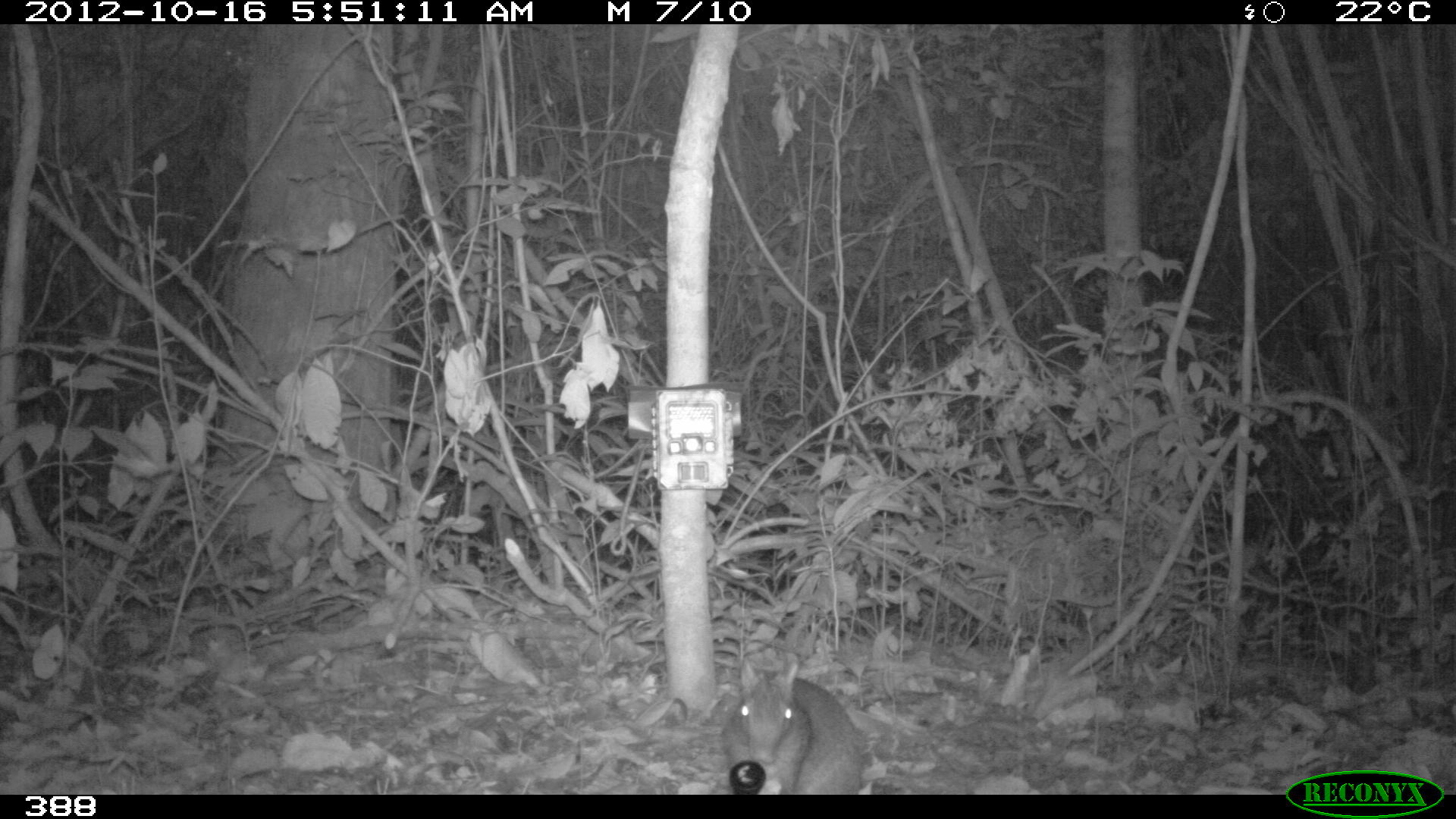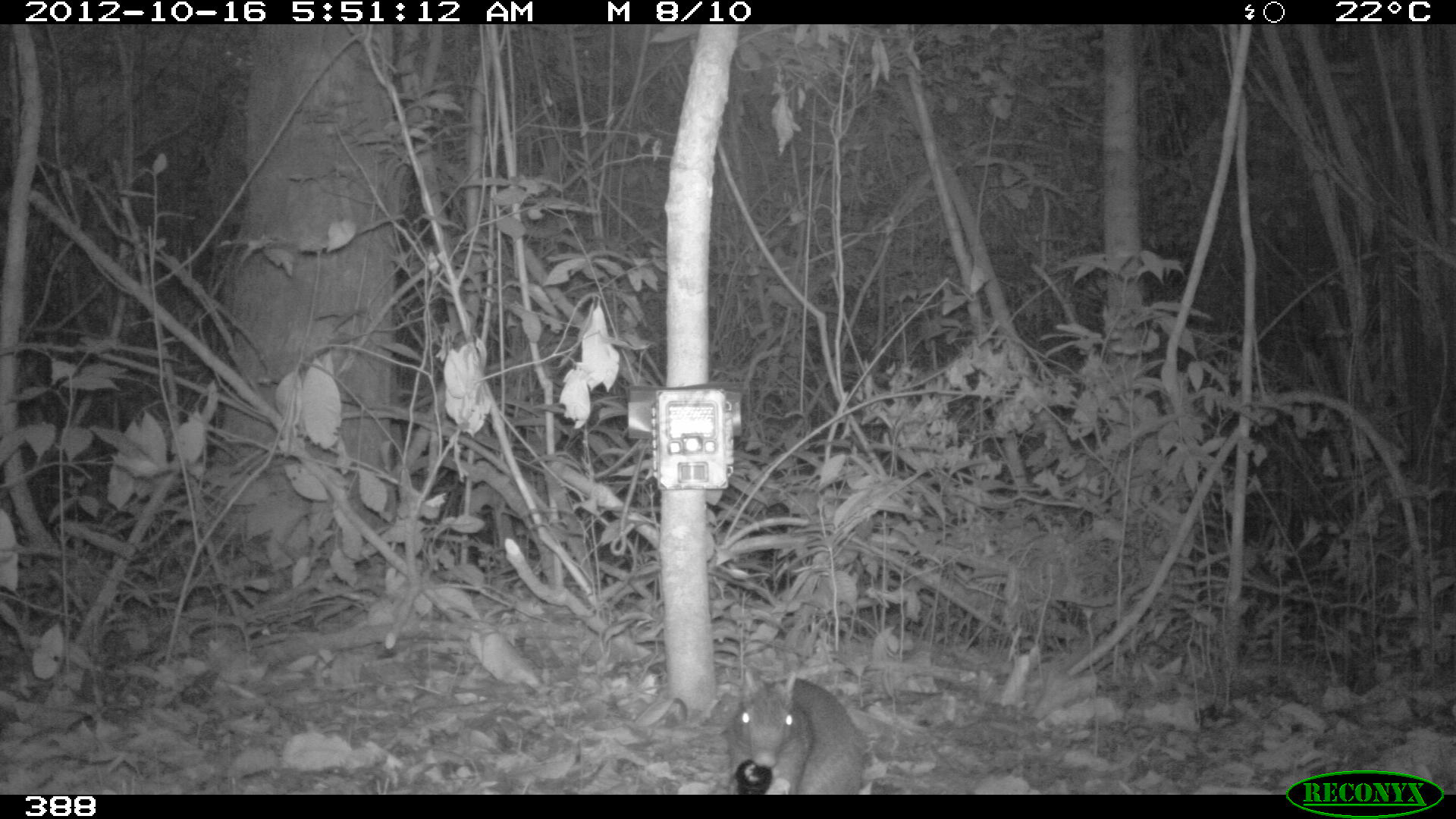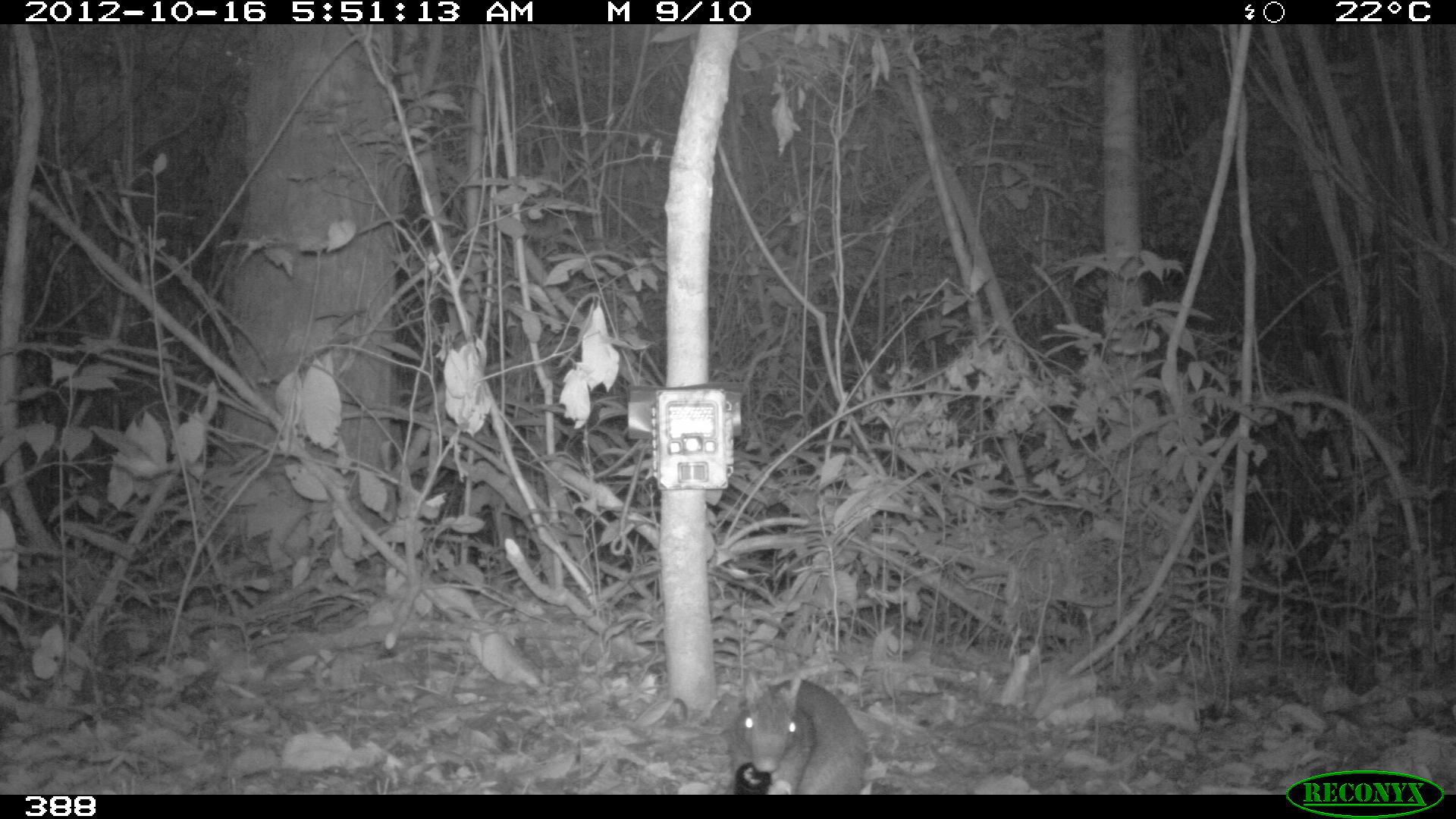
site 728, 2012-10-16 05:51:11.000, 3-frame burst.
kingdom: Animalia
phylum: Chordata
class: Mammalia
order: Rodentia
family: Dasyproctidae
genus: Dasyprocta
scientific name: Dasyprocta punctata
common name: central american agouti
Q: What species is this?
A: Dasyprocta punctata (central american agouti).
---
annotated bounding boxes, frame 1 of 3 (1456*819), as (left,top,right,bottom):
dasyprocta punctata: (718,657,862,795)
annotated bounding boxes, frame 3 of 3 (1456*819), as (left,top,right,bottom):
dasyprocta punctata: (726,668,869,794)